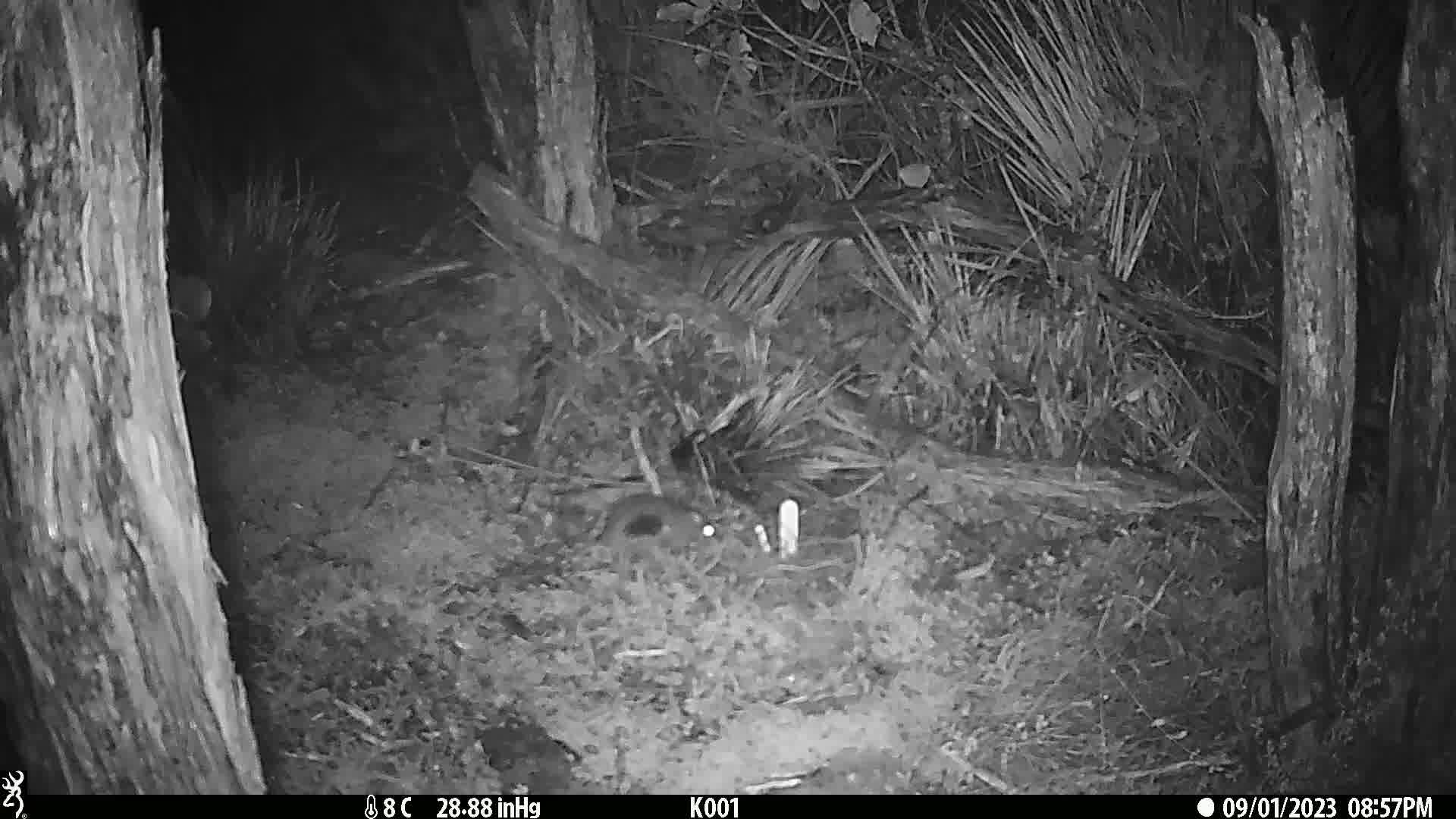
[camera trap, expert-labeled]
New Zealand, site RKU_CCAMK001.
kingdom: Animalia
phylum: Chordata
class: Mammalia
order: Rodentia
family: Muridae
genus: Rattus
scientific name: Rattus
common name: rat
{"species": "rat (Rattus)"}